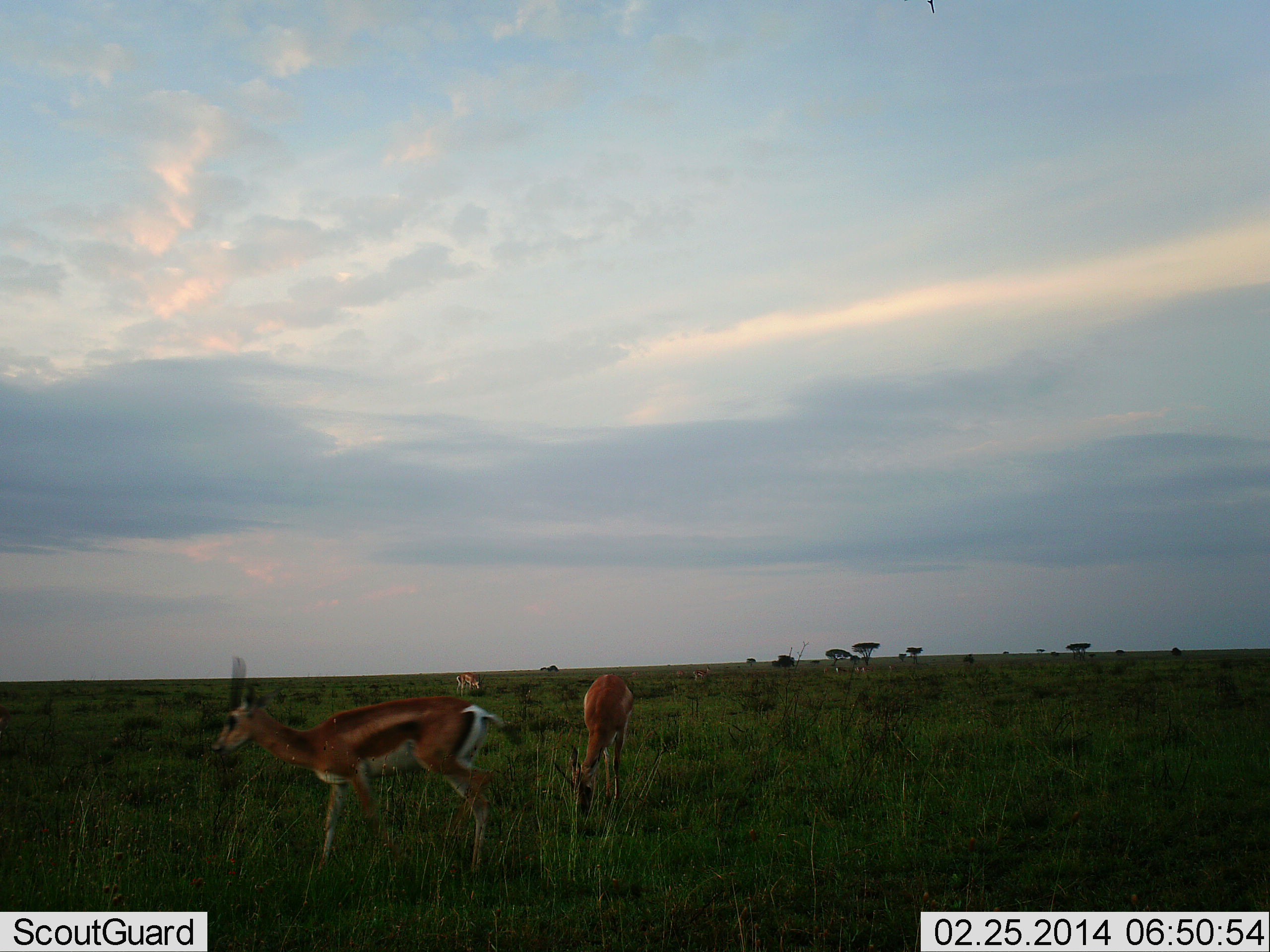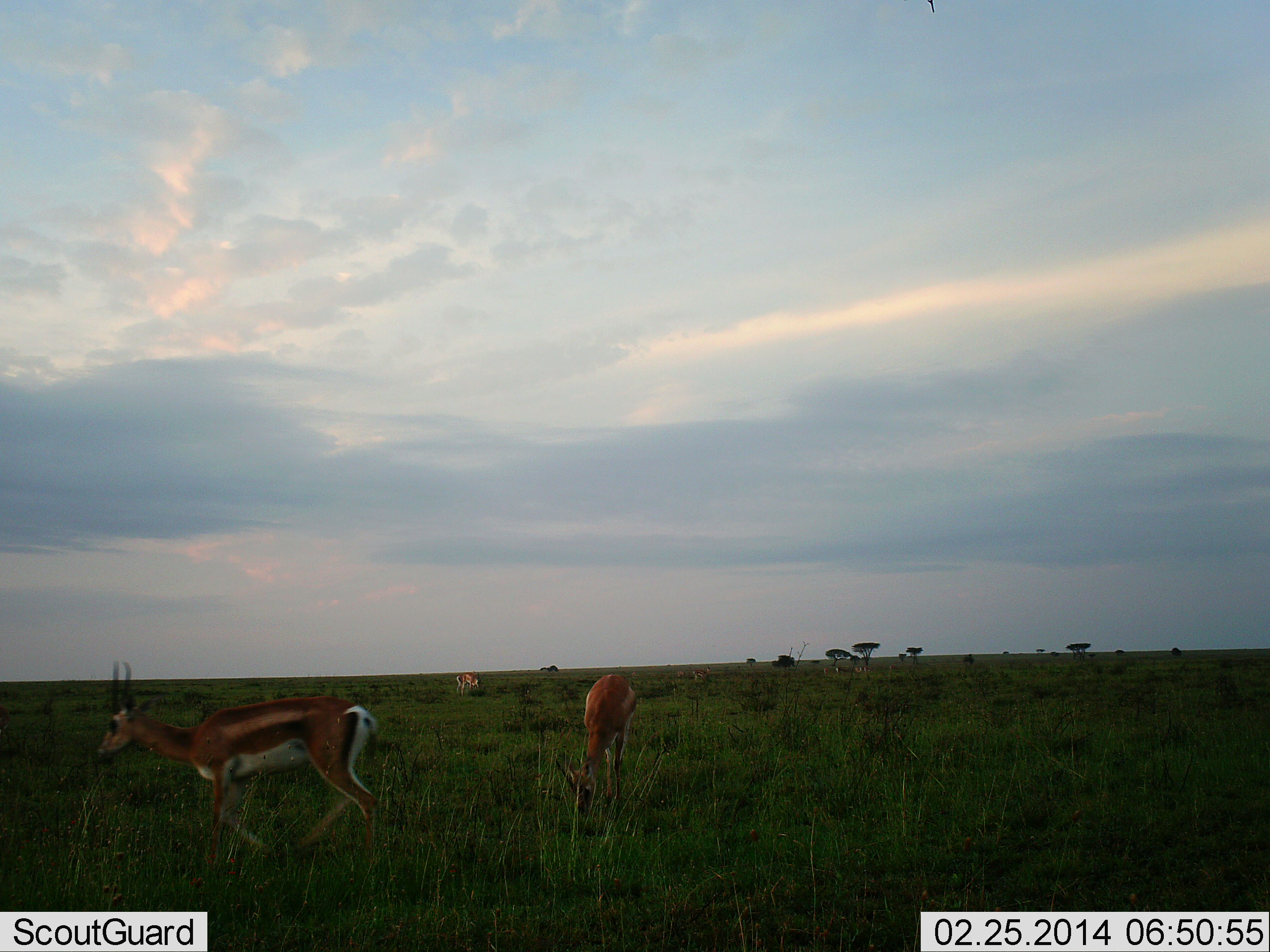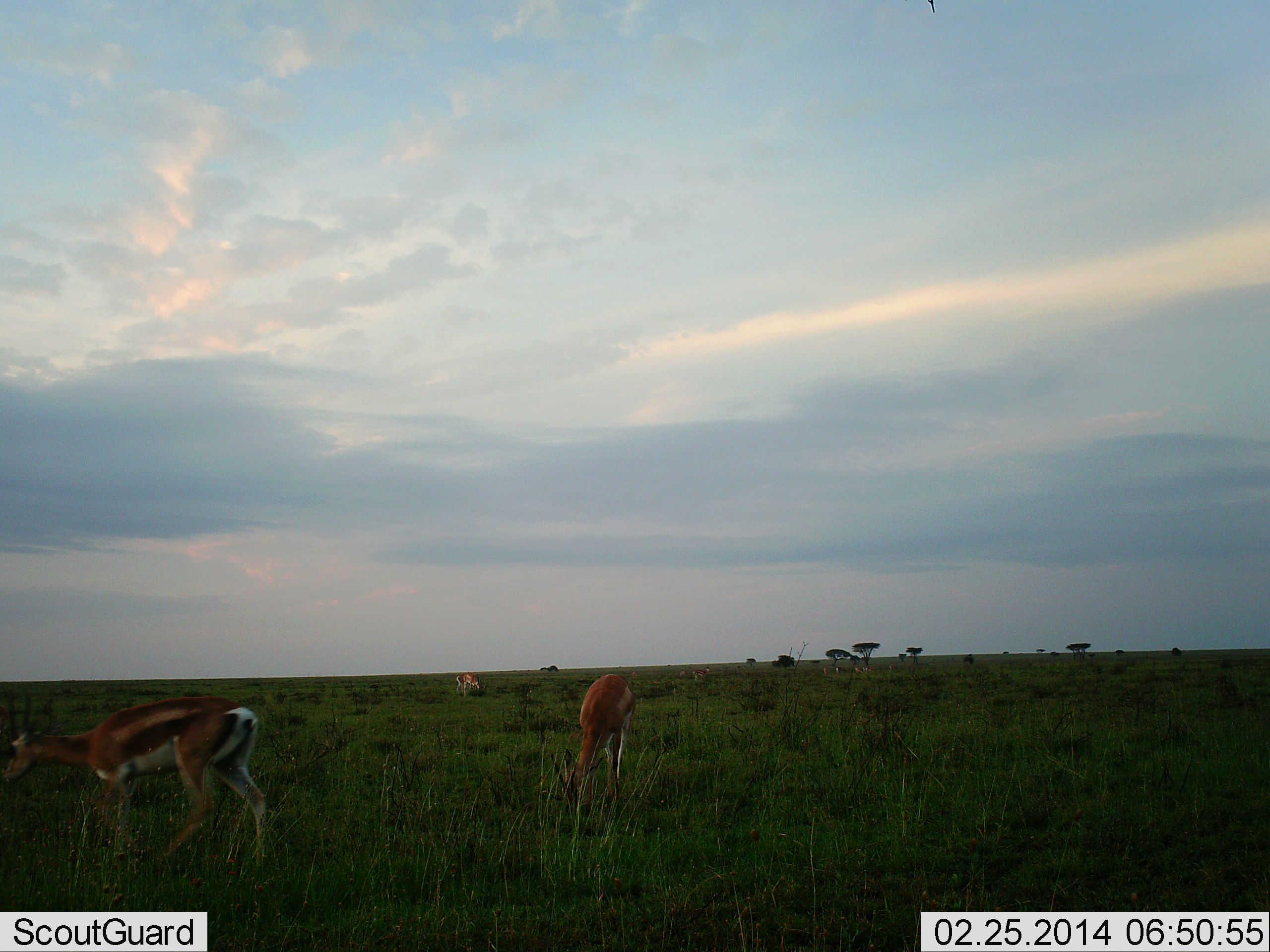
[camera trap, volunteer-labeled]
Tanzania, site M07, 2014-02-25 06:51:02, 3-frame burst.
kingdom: Animalia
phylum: Chordata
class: Mammalia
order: Artiodactyla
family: Bovidae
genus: Eudorcas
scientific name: Eudorcas thomsonii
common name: thomson's gazelle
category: gazellethomsons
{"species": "gazellethomsons (thomson's gazelle) (Eudorcas thomsonii)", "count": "3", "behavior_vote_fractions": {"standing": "36%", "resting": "0%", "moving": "91%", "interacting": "0%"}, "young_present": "0%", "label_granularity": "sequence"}